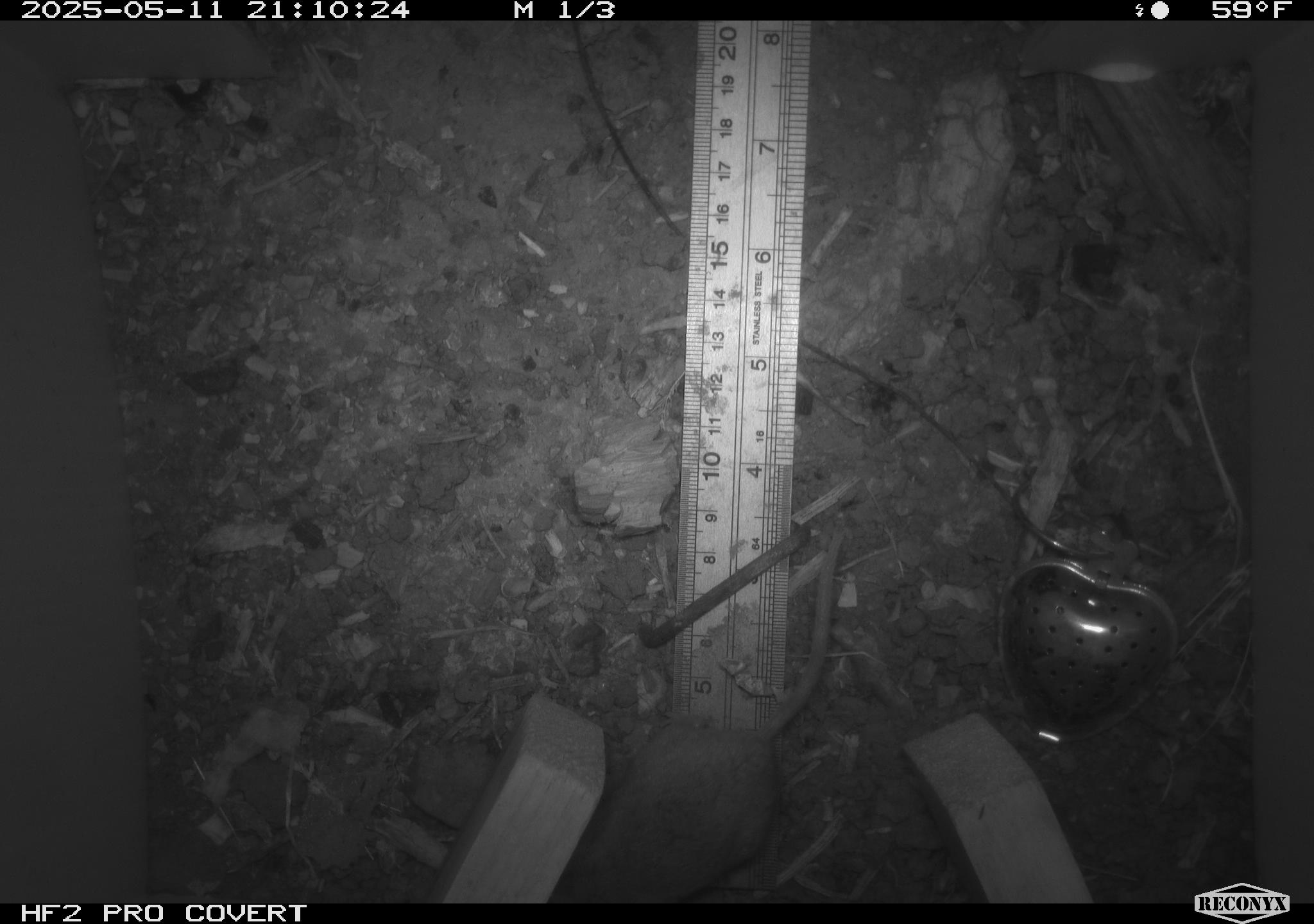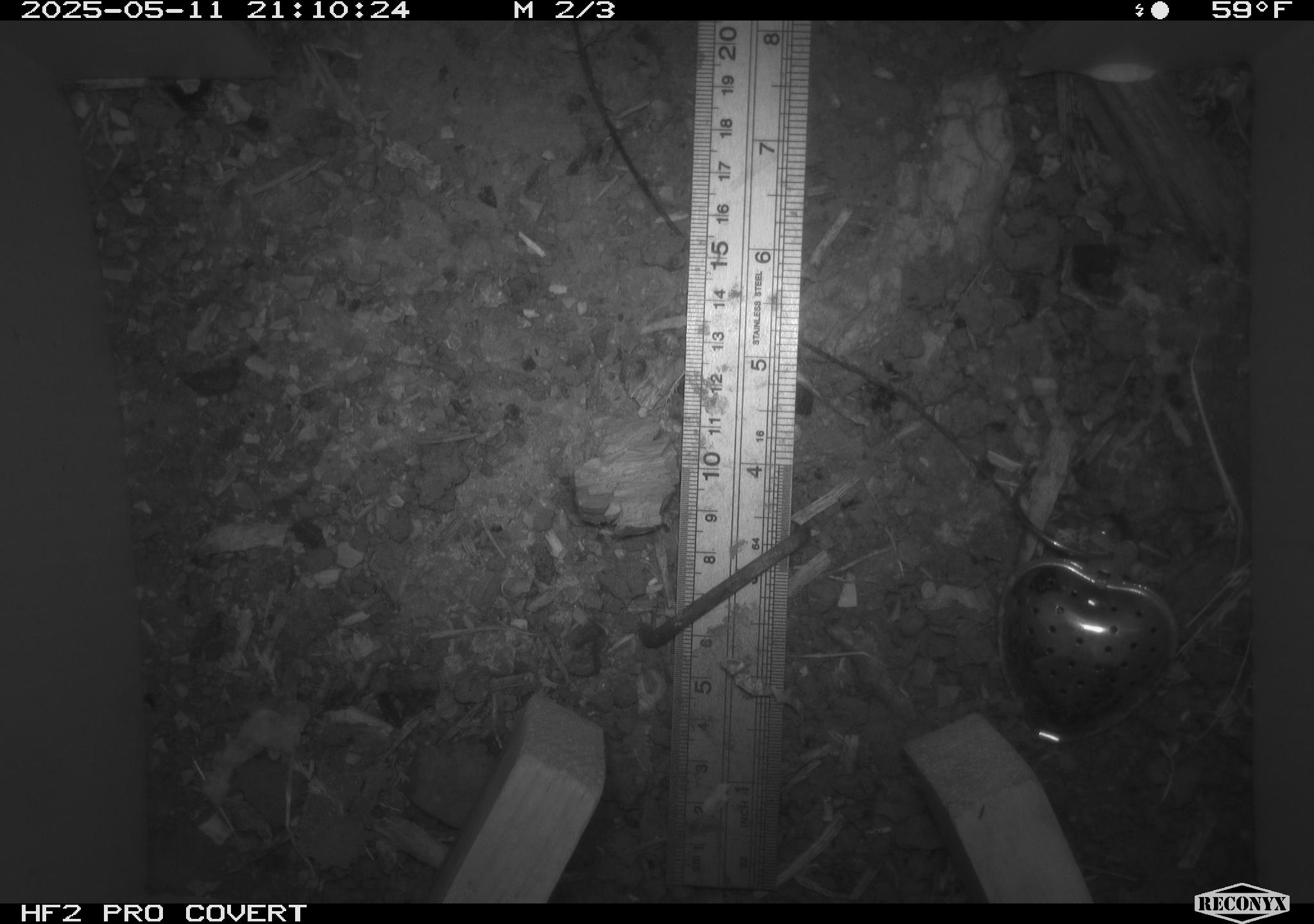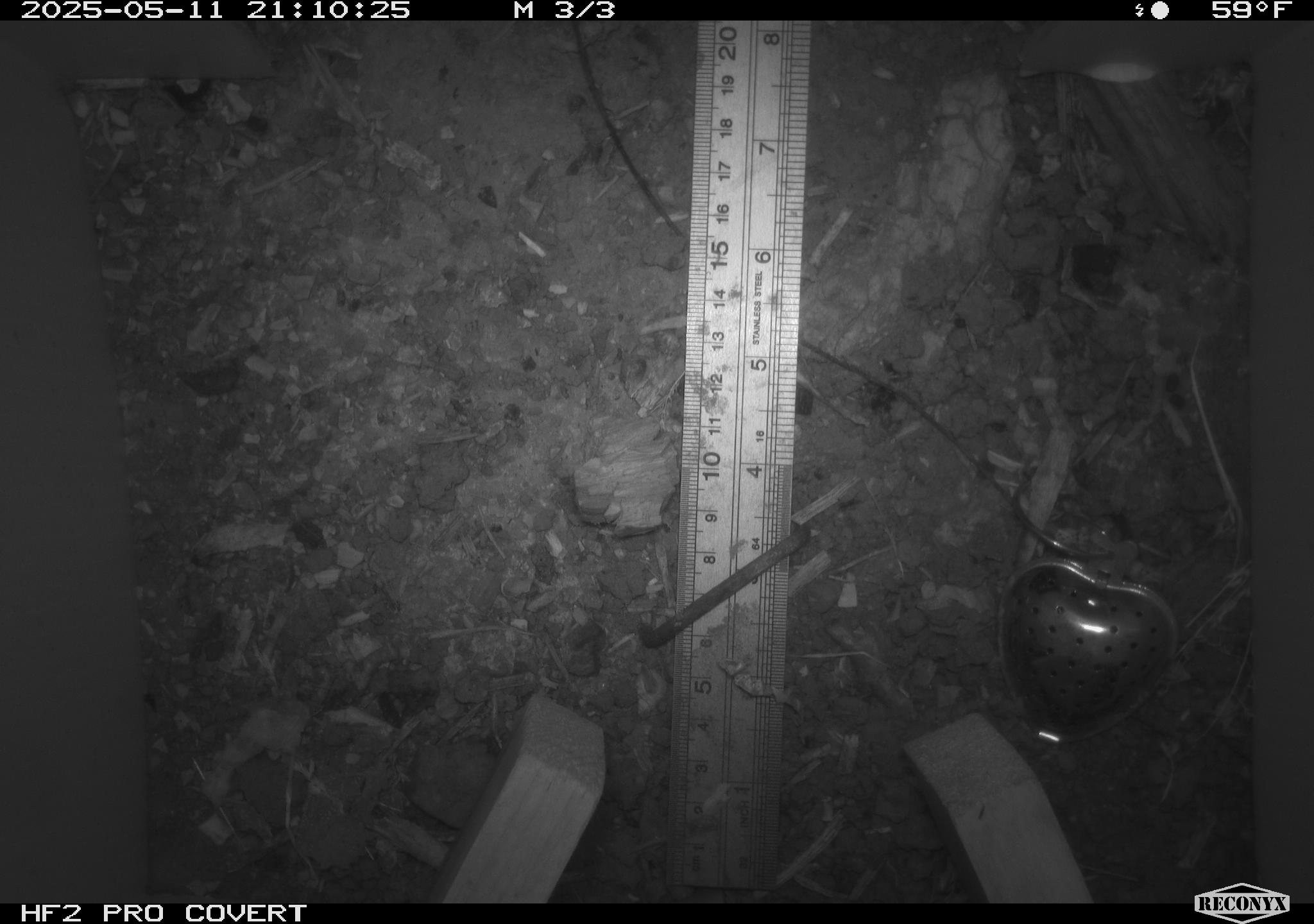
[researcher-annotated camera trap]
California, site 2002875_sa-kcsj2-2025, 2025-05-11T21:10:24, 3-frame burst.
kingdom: Animalia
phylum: Chordata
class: Mammalia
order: Rodentia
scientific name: Rodentia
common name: rodent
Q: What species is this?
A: Rodent (Rodentia).